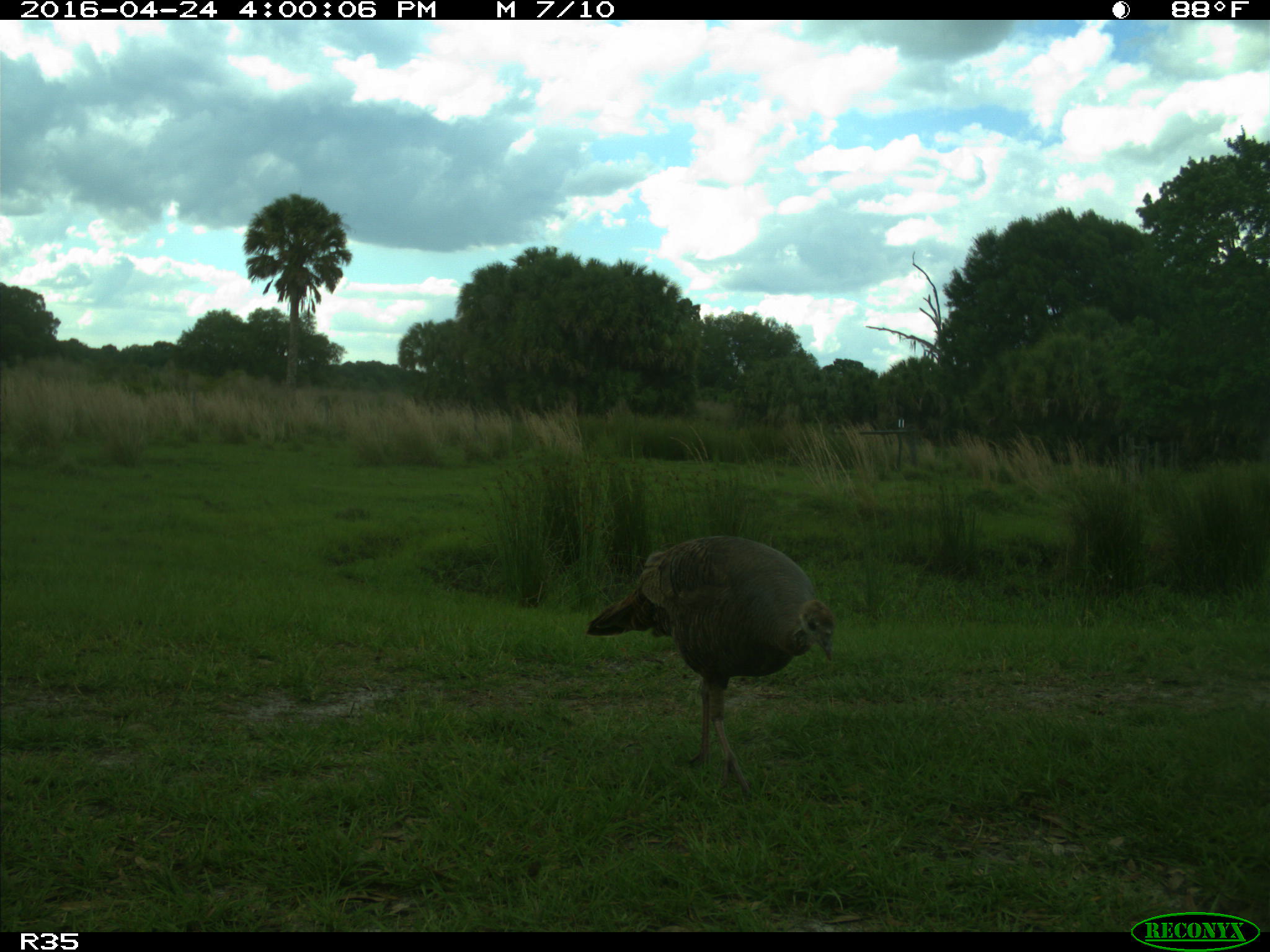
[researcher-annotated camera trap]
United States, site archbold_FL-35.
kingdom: Animalia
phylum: Chordata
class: Aves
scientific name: Aves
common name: birds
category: unidentified bird